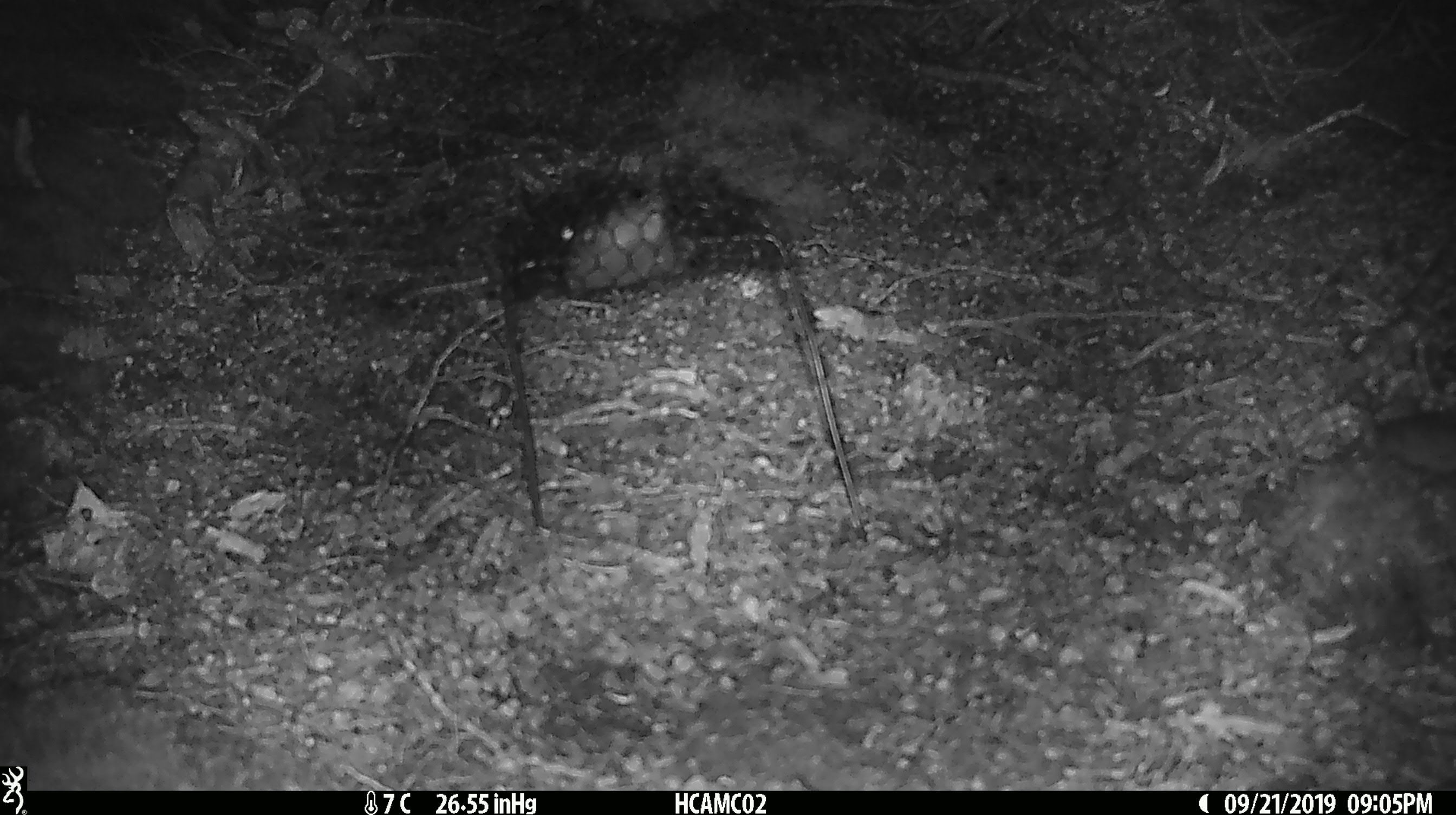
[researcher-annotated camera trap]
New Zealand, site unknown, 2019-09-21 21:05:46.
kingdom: Animalia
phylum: Chordata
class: Mammalia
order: Rodentia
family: Muridae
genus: Mus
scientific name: Mus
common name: mouse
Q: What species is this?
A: Mouse (Mus).